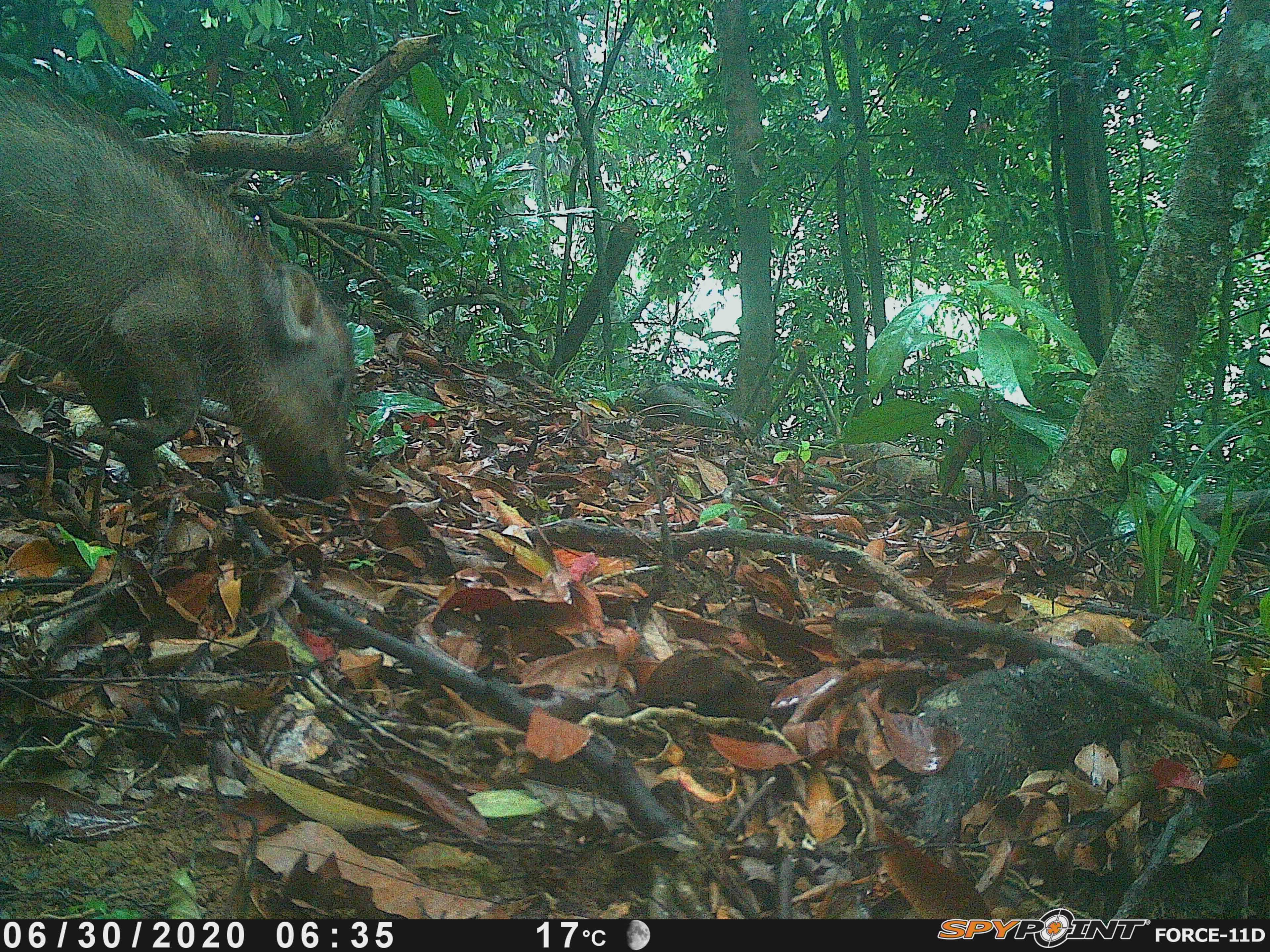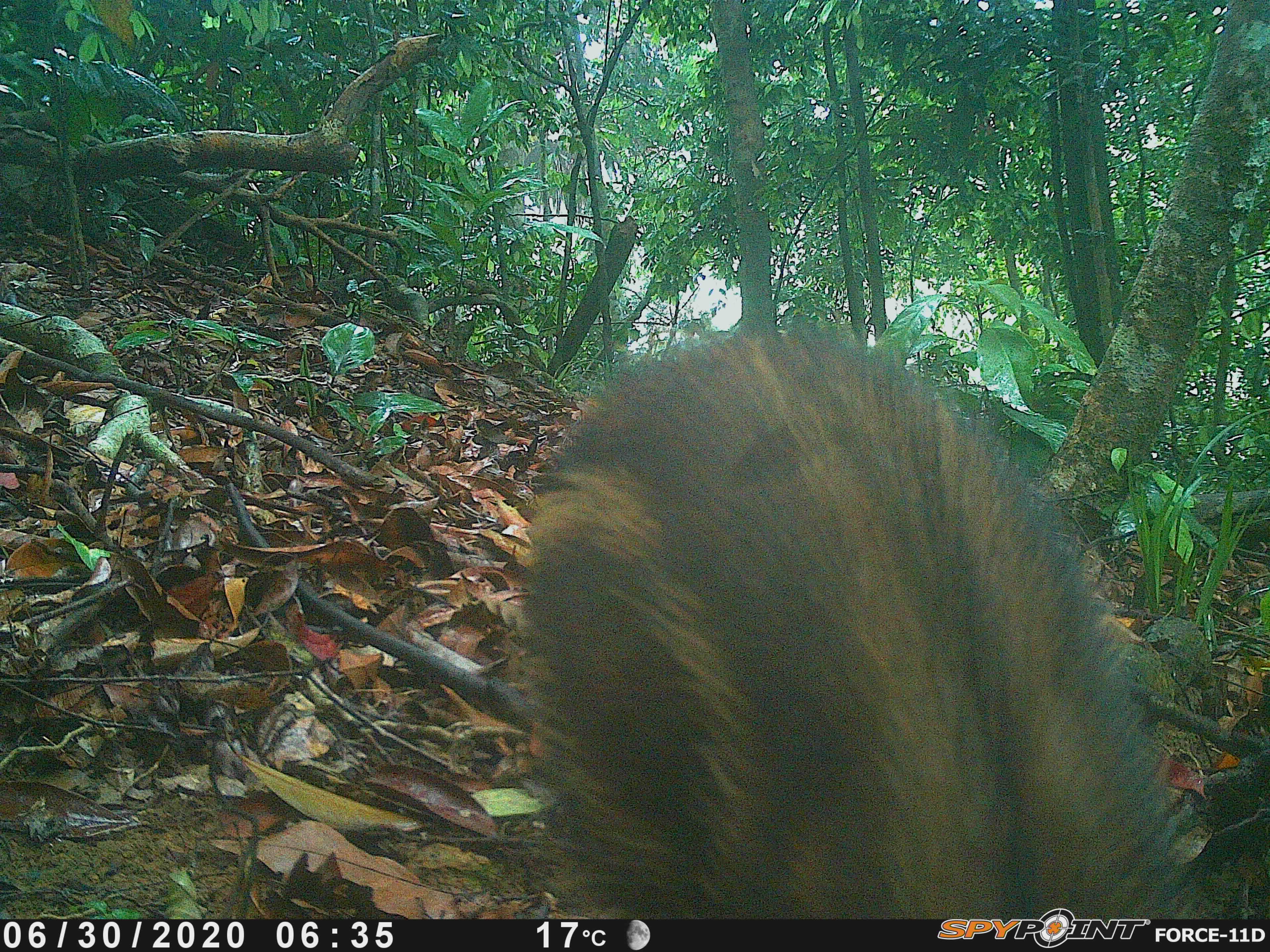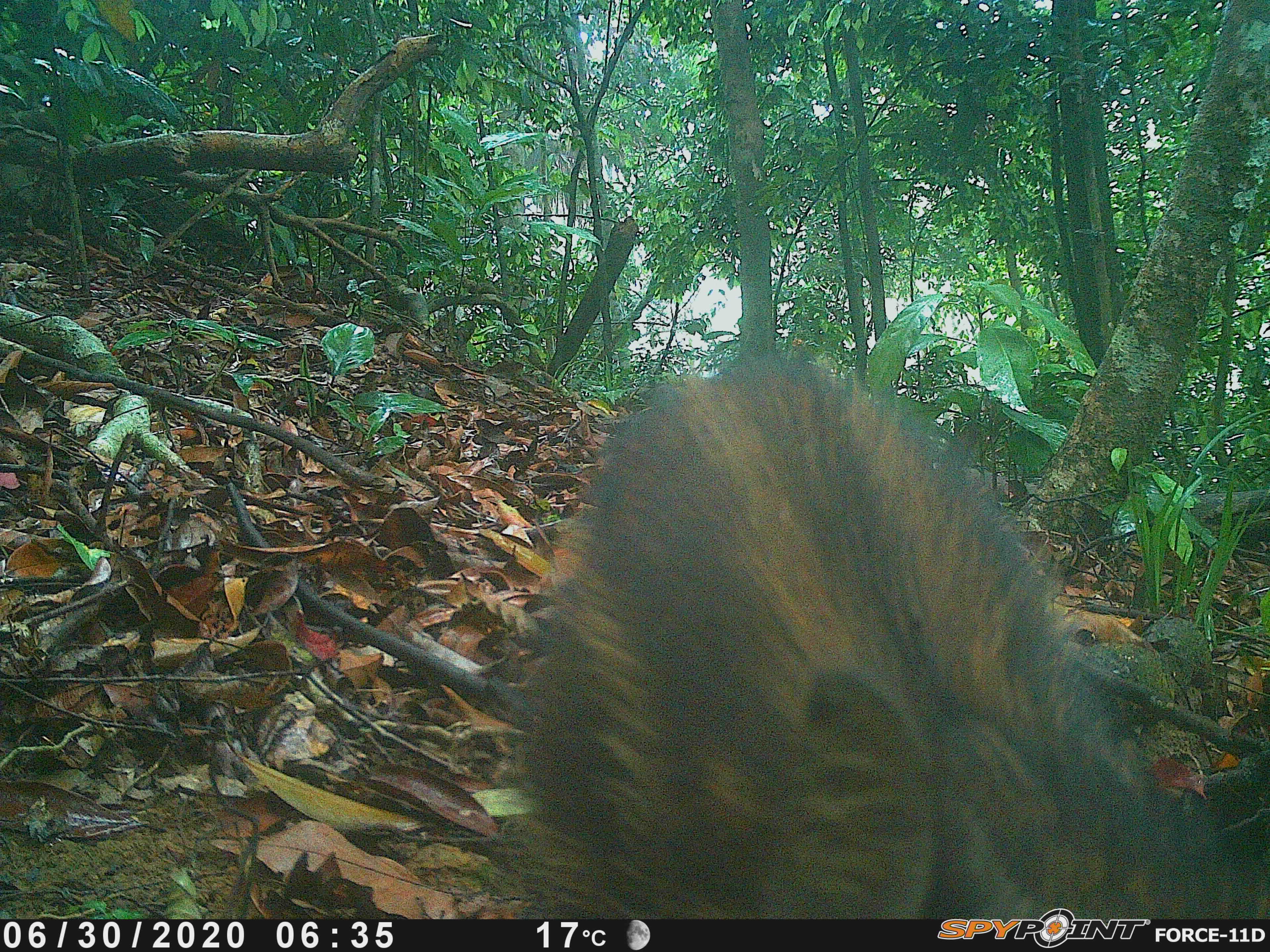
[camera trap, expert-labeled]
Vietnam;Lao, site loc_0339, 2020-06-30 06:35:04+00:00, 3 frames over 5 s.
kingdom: Animalia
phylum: Chordata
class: Mammalia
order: Artiodactyla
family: Suidae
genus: Sus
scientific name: Sus scrofa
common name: eurasian wild pig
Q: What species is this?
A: Eurasian wild pig (Sus scrofa).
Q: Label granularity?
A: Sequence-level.